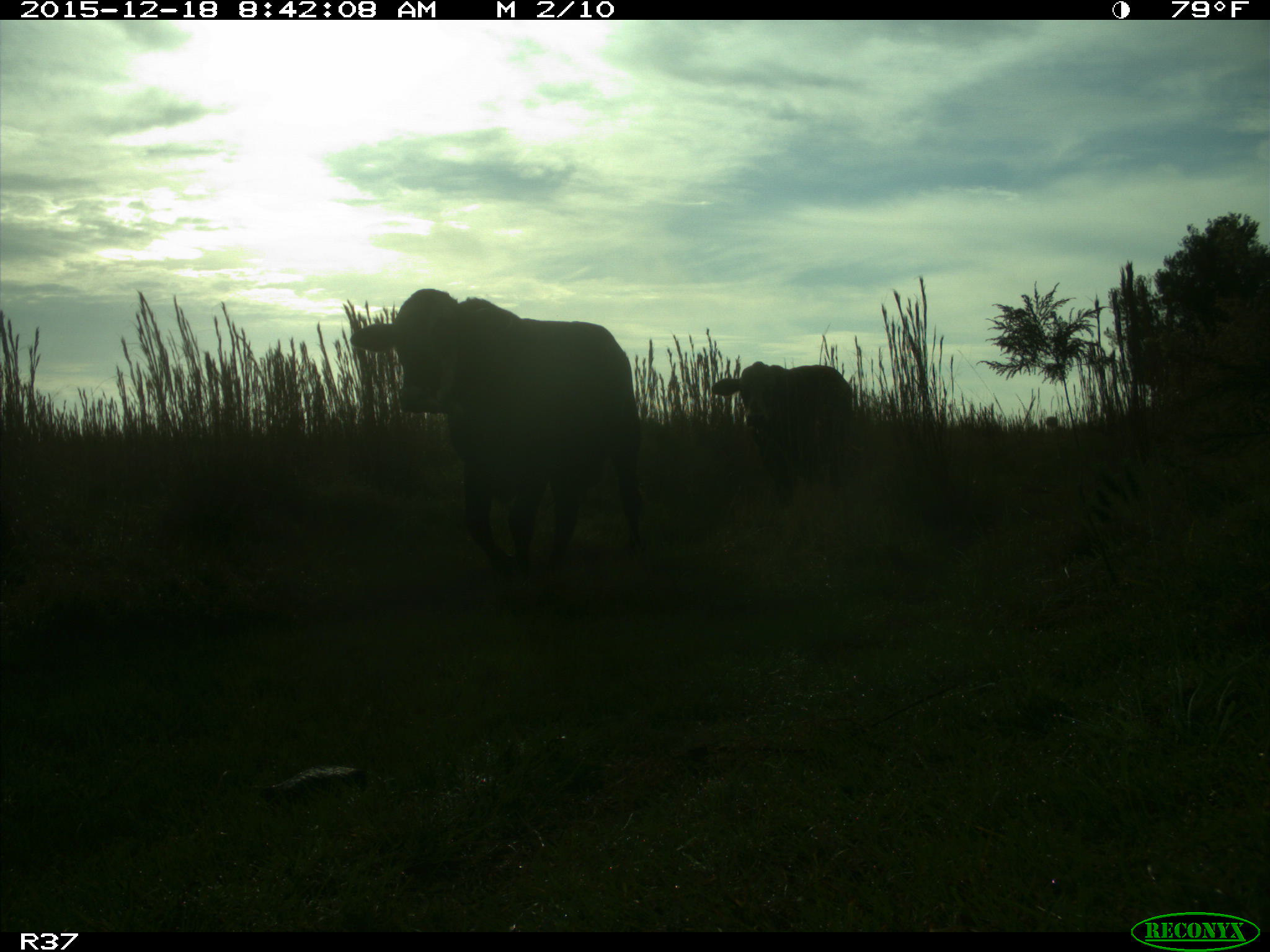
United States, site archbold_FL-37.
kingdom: Animalia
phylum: Chordata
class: Mammalia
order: Artiodactyla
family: Bovidae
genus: Bos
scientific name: Bos taurus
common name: domestic cow